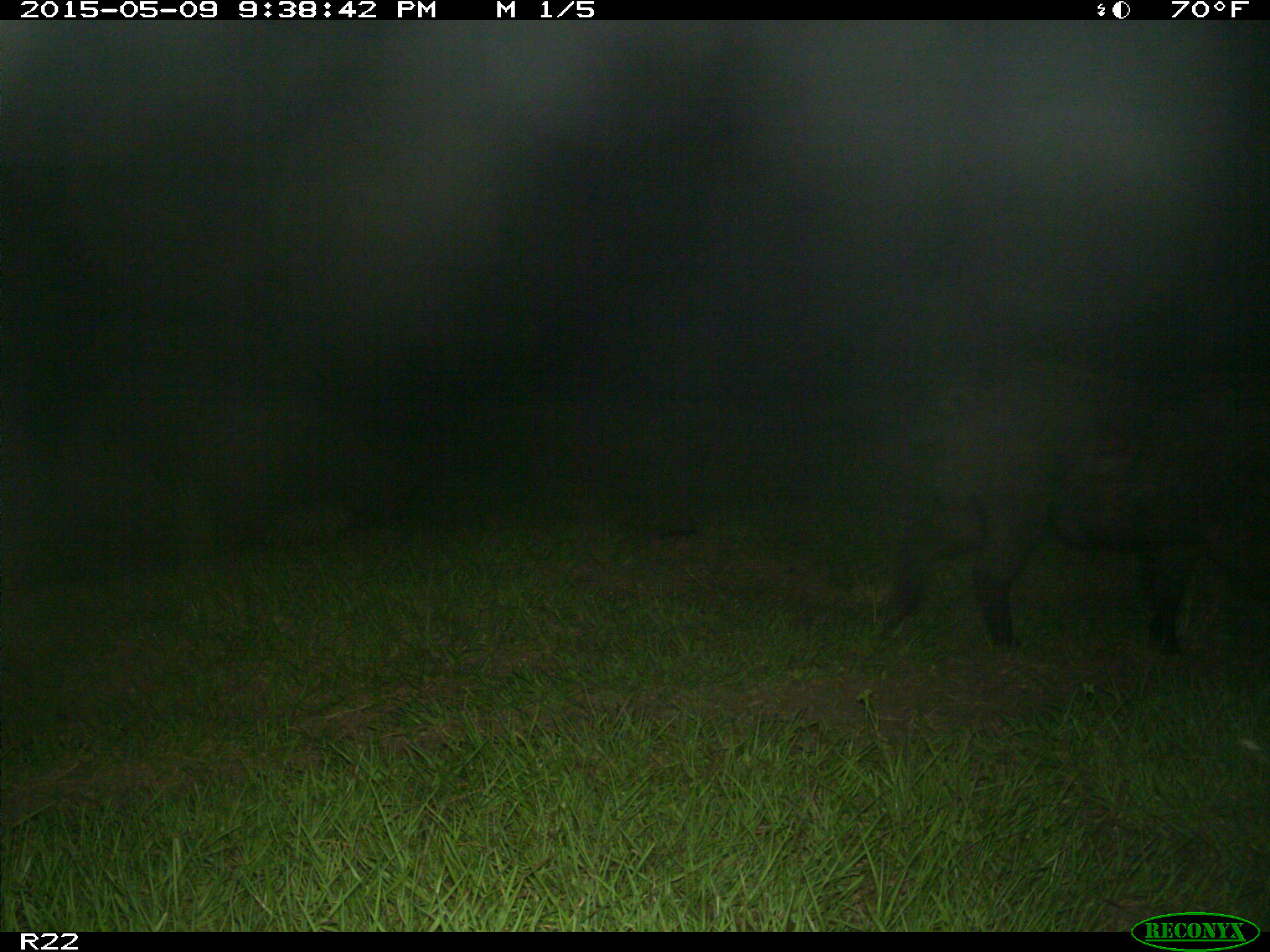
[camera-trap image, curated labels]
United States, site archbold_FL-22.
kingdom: Animalia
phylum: Chordata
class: Mammalia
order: Artiodactyla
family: Bovidae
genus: Bos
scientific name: Bos taurus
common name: domestic cow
Bos taurus (domestic cow).